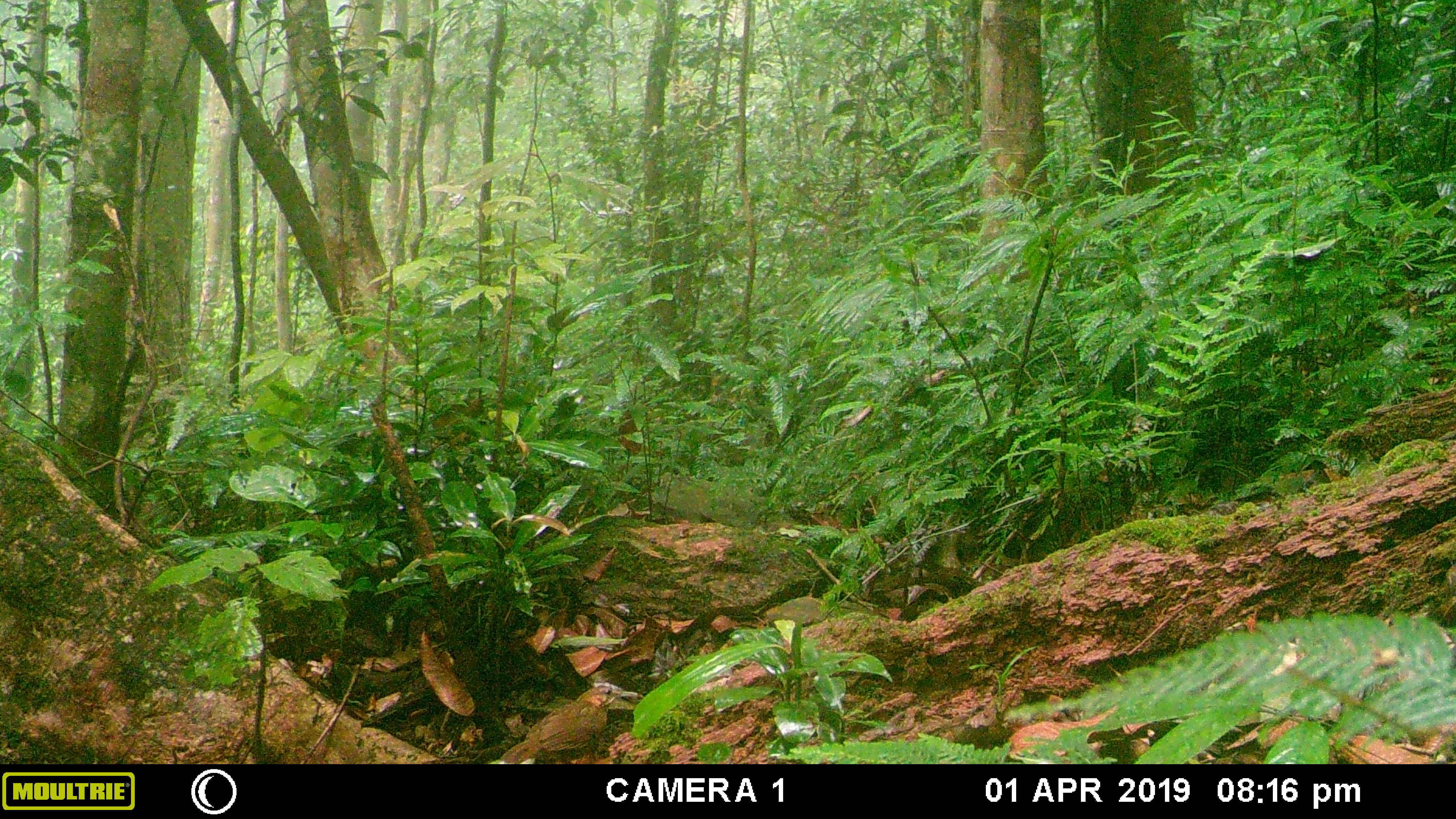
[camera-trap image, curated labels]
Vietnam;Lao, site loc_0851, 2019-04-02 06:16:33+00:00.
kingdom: Animalia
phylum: Chordata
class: Aves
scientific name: Aves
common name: bird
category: unidentified bird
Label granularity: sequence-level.